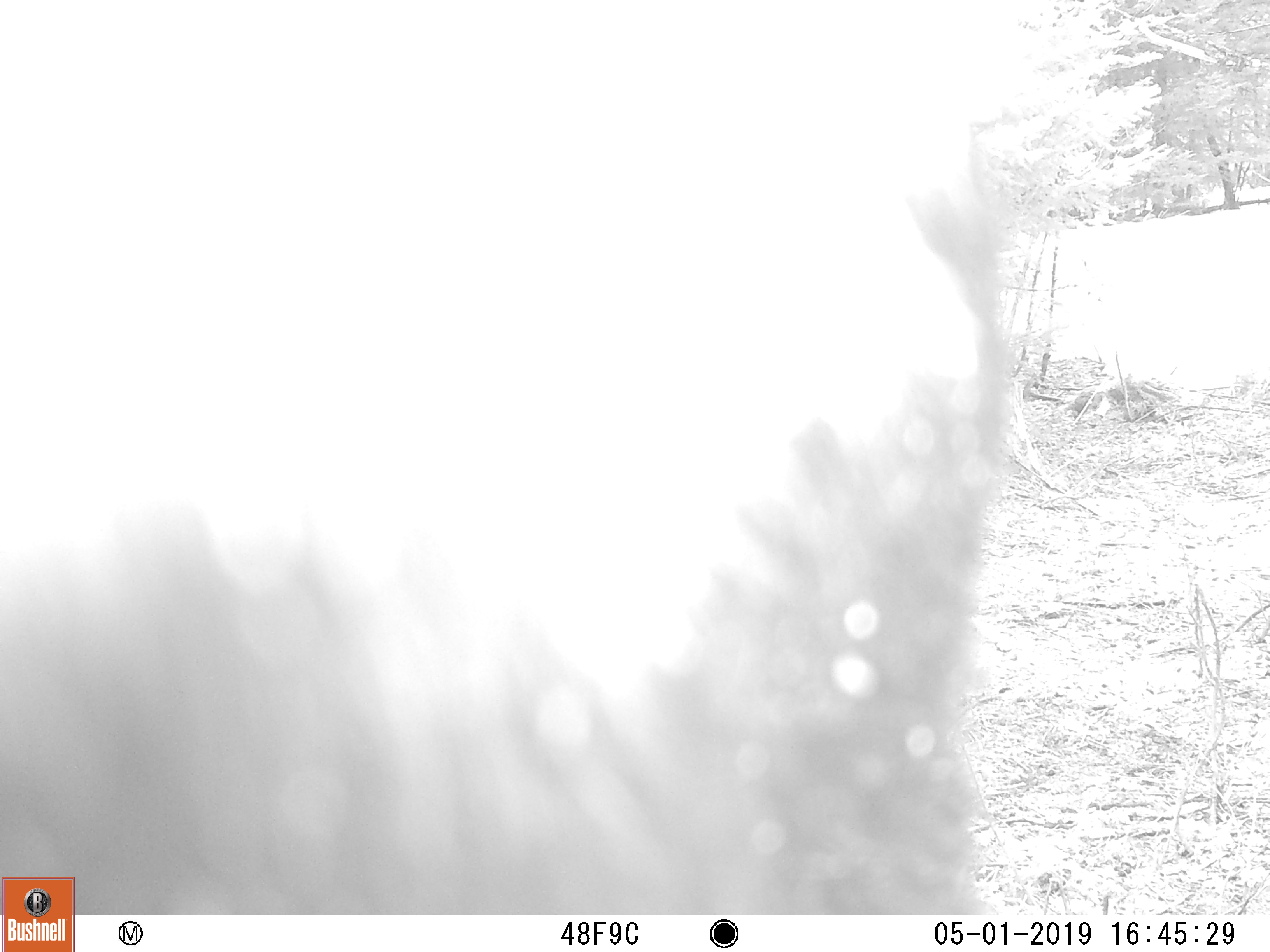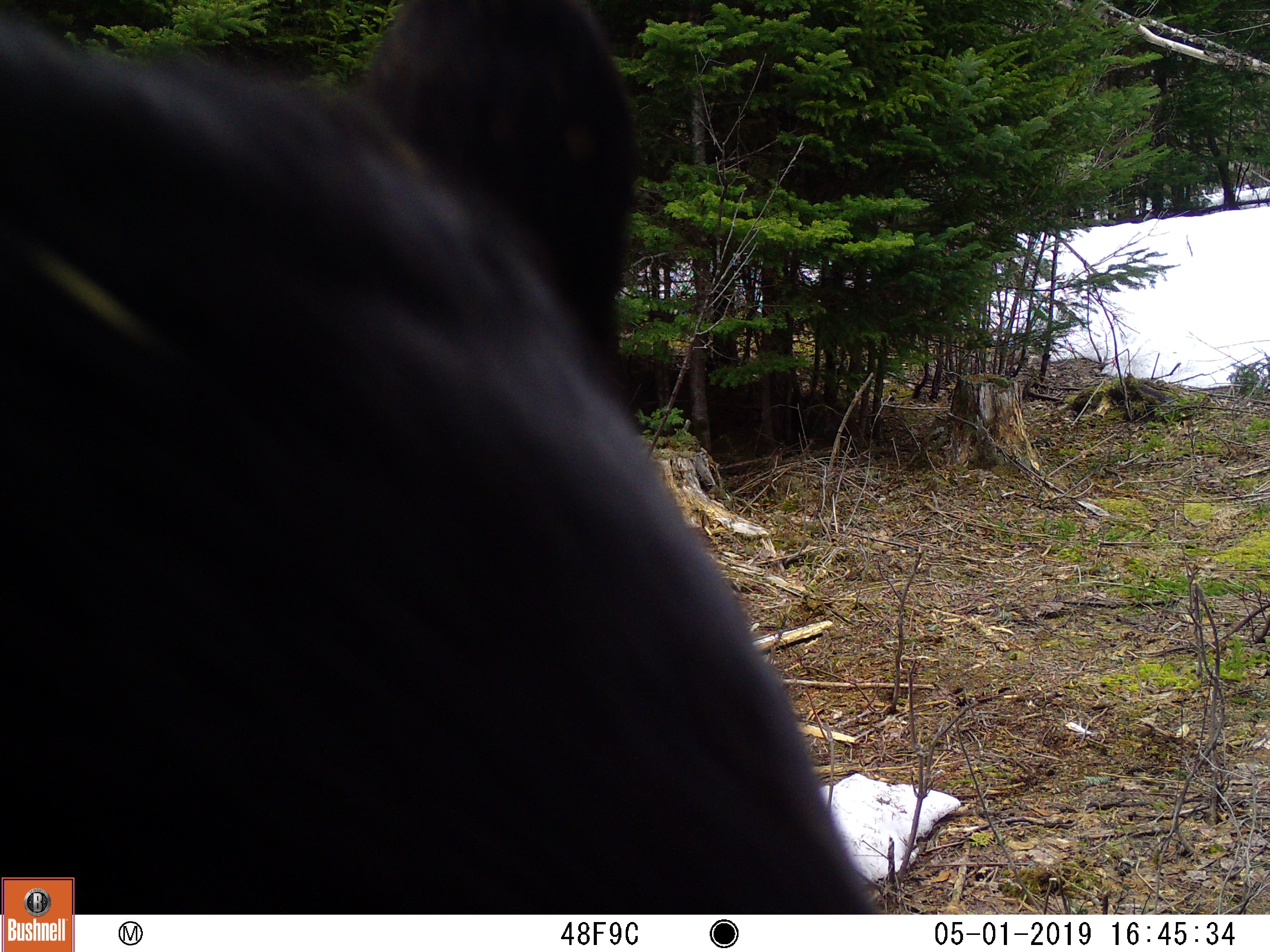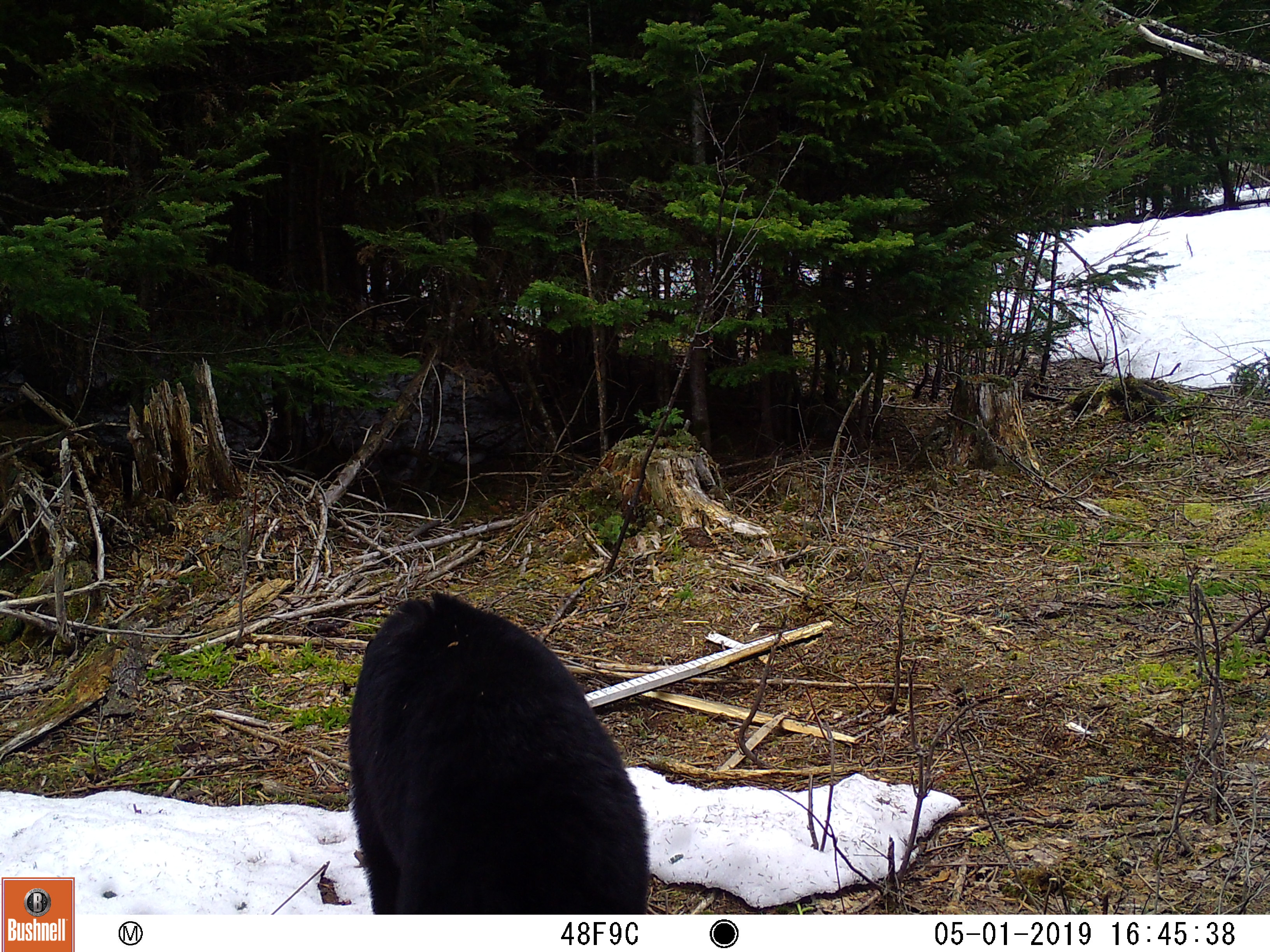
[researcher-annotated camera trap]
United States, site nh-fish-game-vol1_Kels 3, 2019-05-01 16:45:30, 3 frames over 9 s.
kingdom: Animalia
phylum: Chordata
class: Mammalia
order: Carnivora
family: Ursidae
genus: Ursus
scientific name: Ursus americanus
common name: black bear